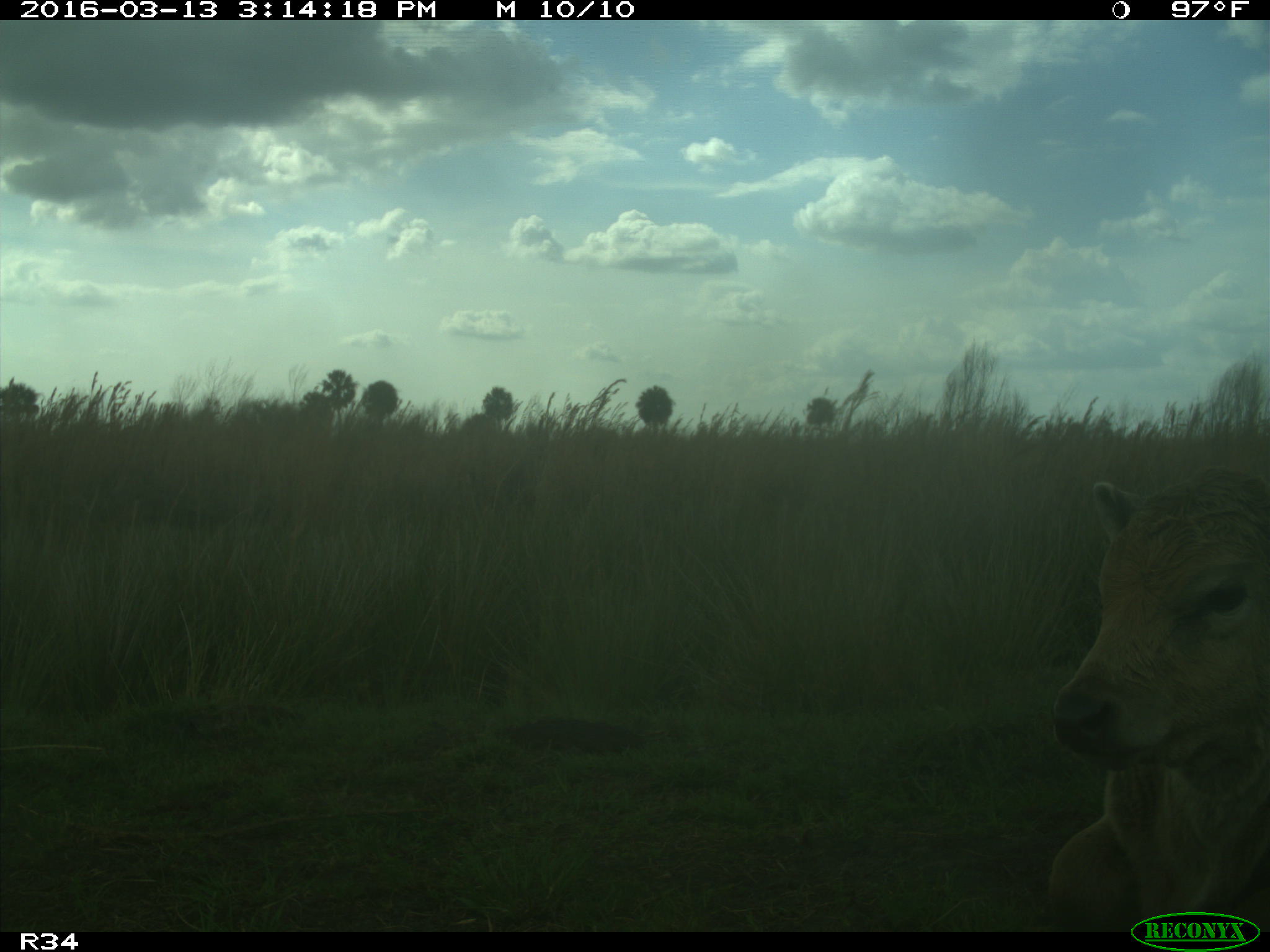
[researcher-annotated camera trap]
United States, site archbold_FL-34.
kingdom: Animalia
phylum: Chordata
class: Mammalia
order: Artiodactyla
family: Bovidae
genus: Bos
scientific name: Bos taurus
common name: domestic cow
Bos taurus (domestic cow).